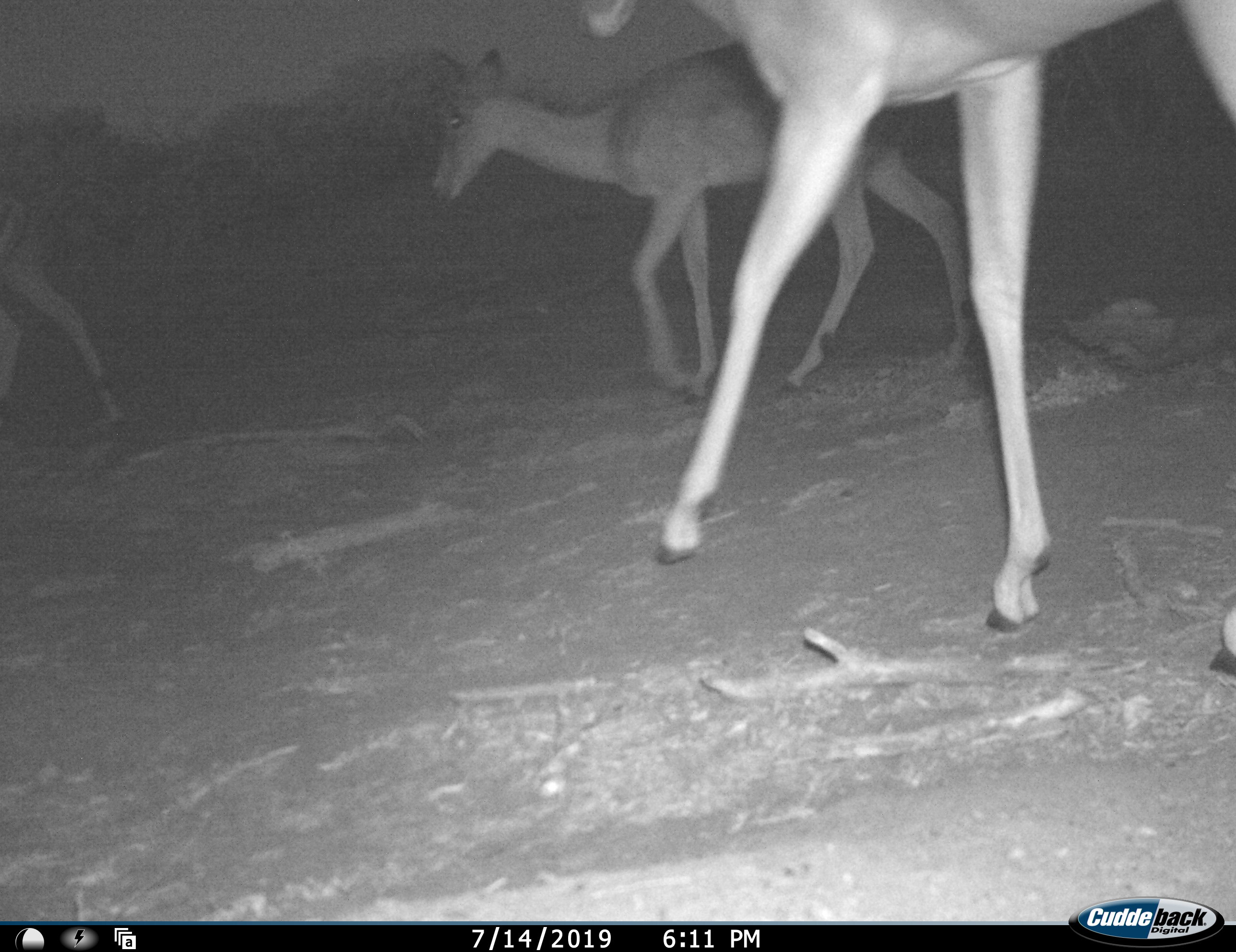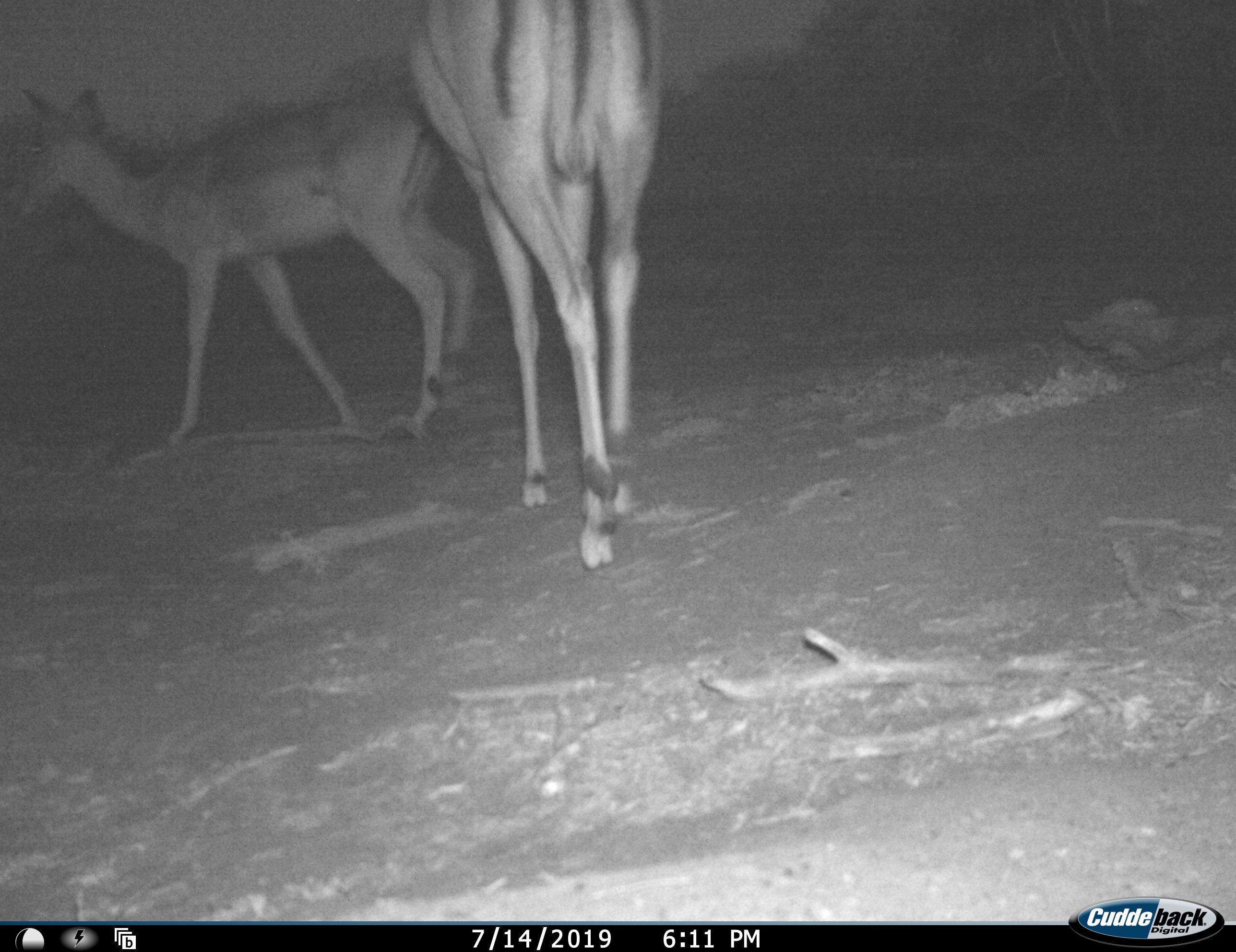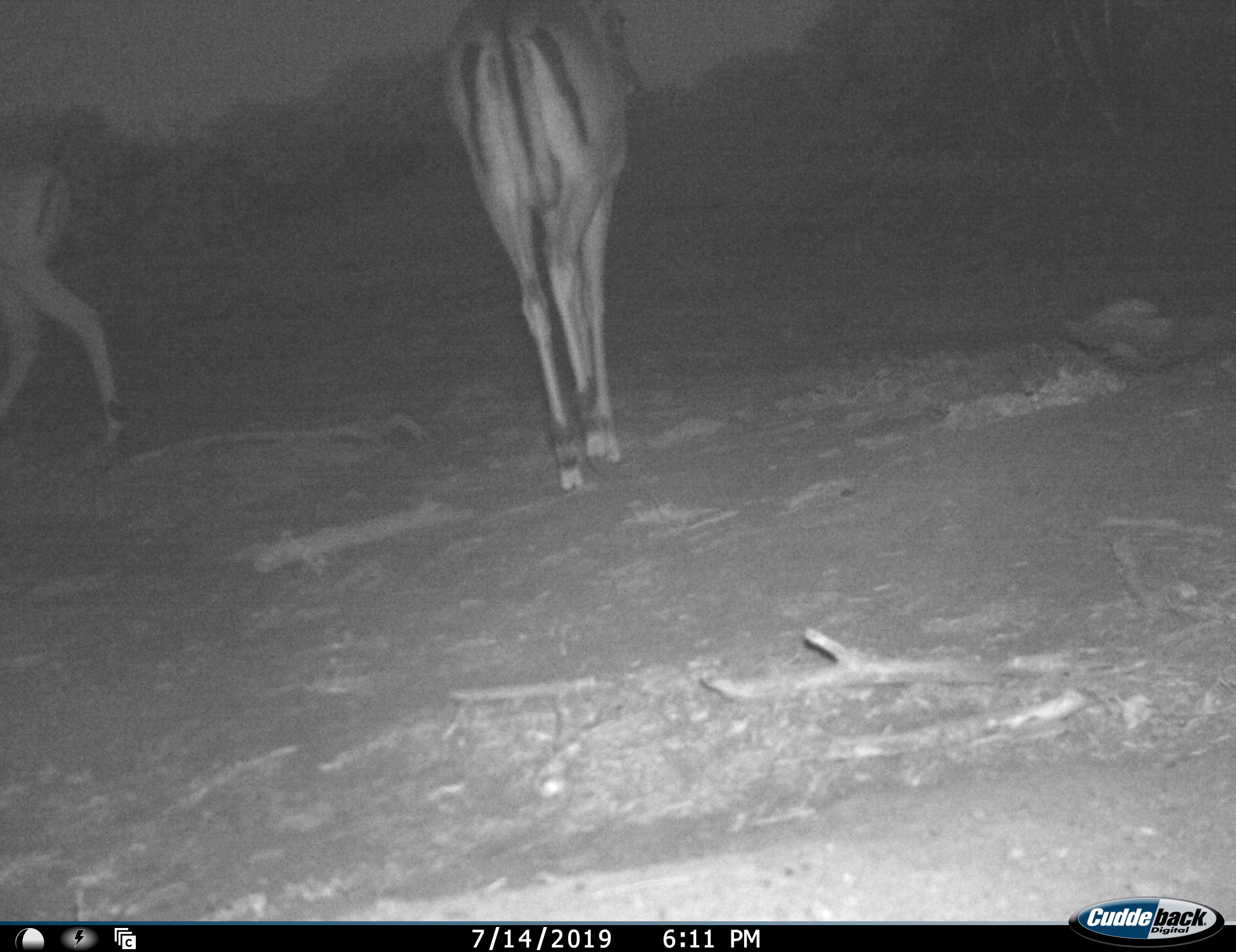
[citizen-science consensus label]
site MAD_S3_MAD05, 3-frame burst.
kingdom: Animalia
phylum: Chordata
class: Mammalia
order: Artiodactyla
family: Bovidae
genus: Aepyceros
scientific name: Aepyceros melampus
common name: impala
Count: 3.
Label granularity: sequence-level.